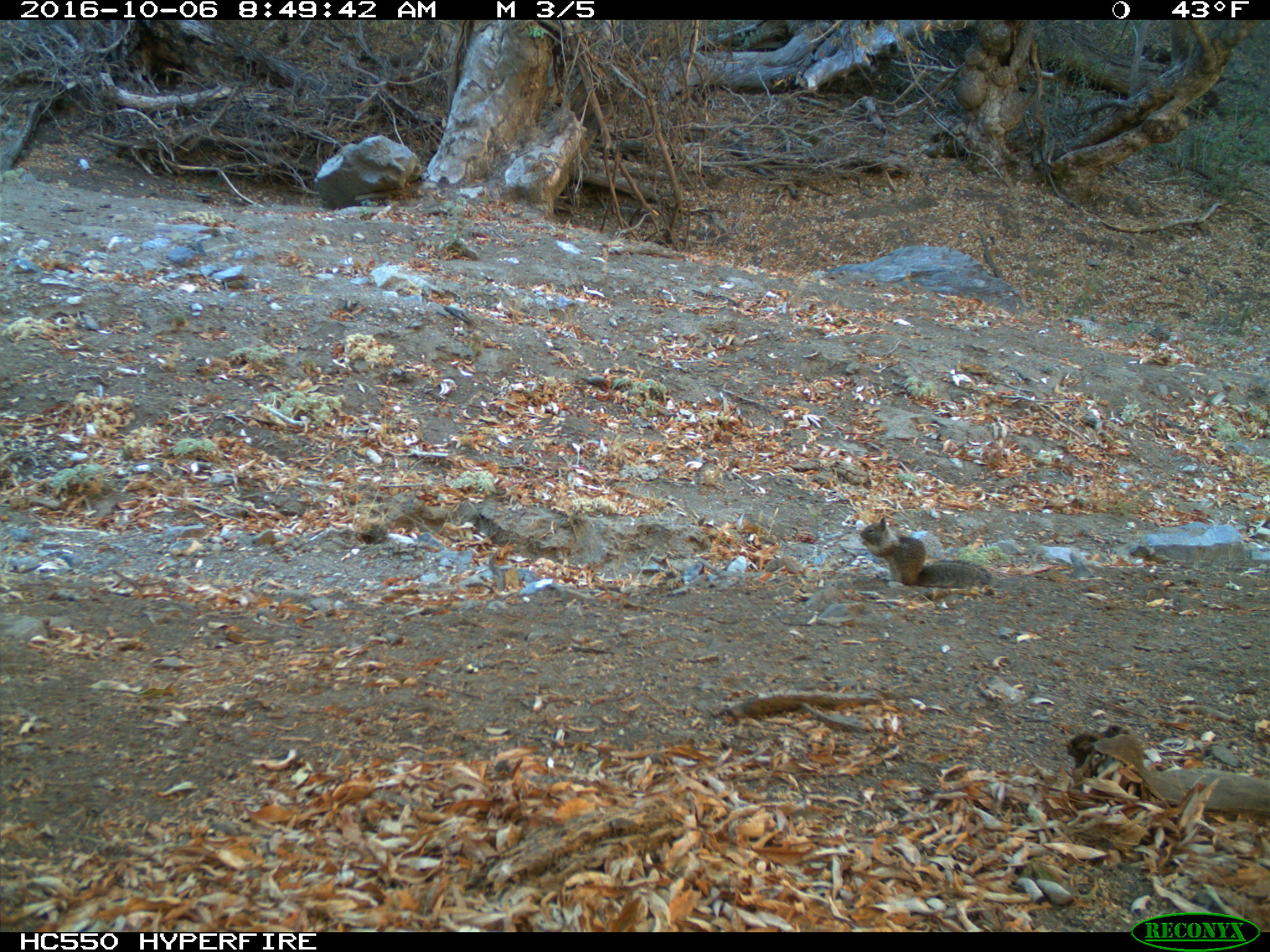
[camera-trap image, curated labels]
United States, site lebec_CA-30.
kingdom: Animalia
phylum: Chordata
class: Mammalia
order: Rodentia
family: Sciuridae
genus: Otospermophilus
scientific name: Otospermophilus beecheyi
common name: california ground squirrel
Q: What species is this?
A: Otospermophilus beecheyi (california ground squirrel).